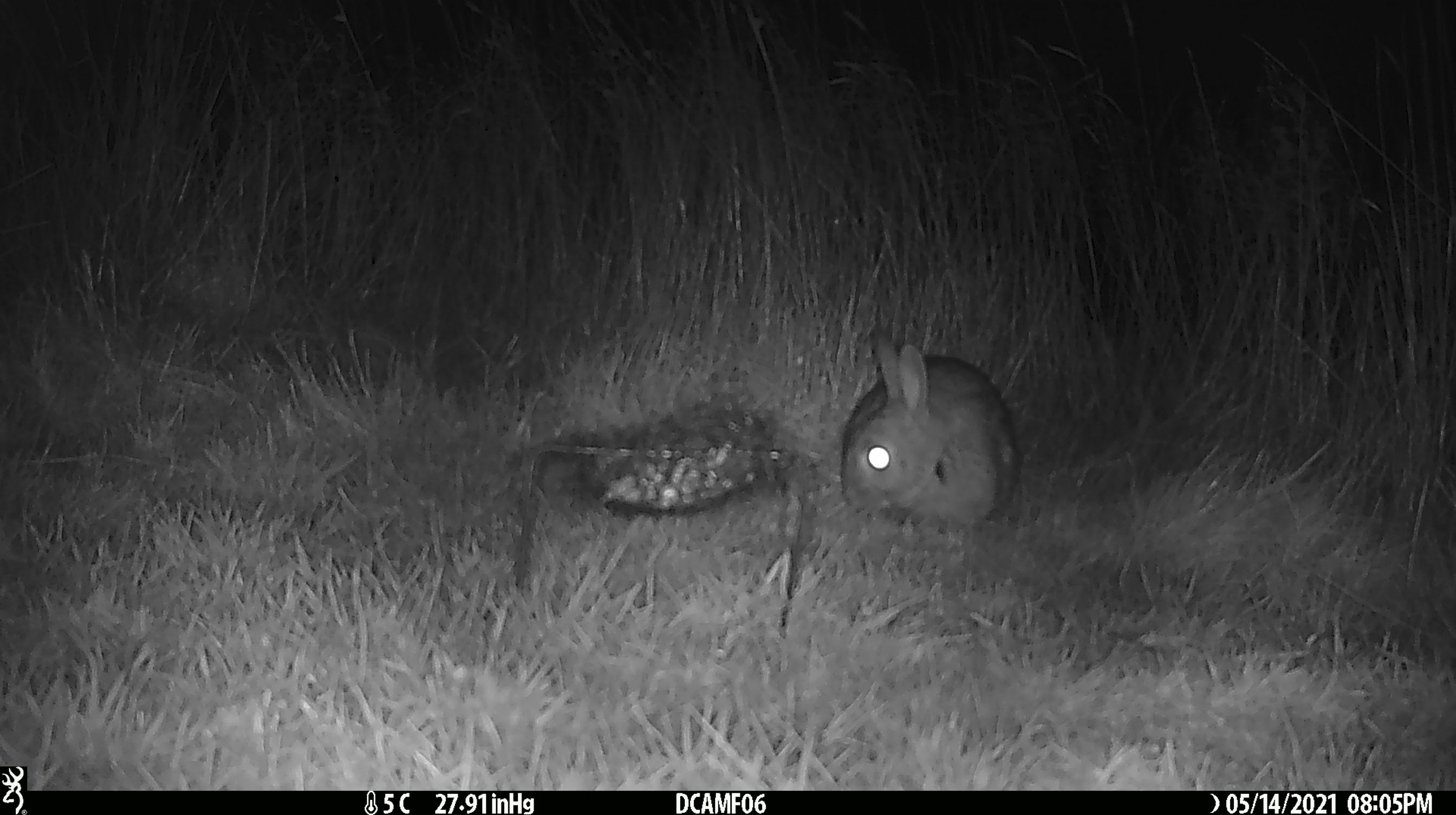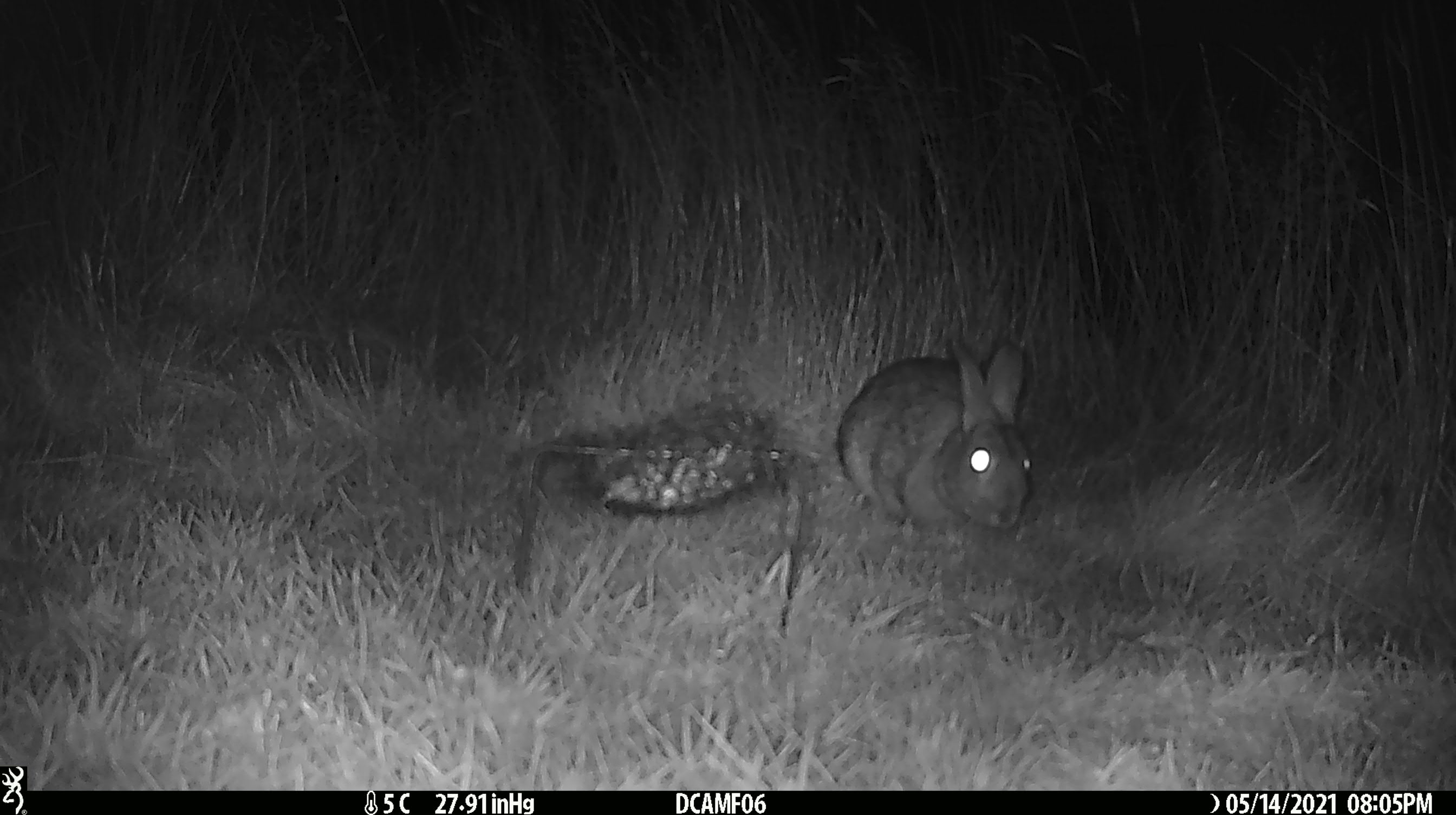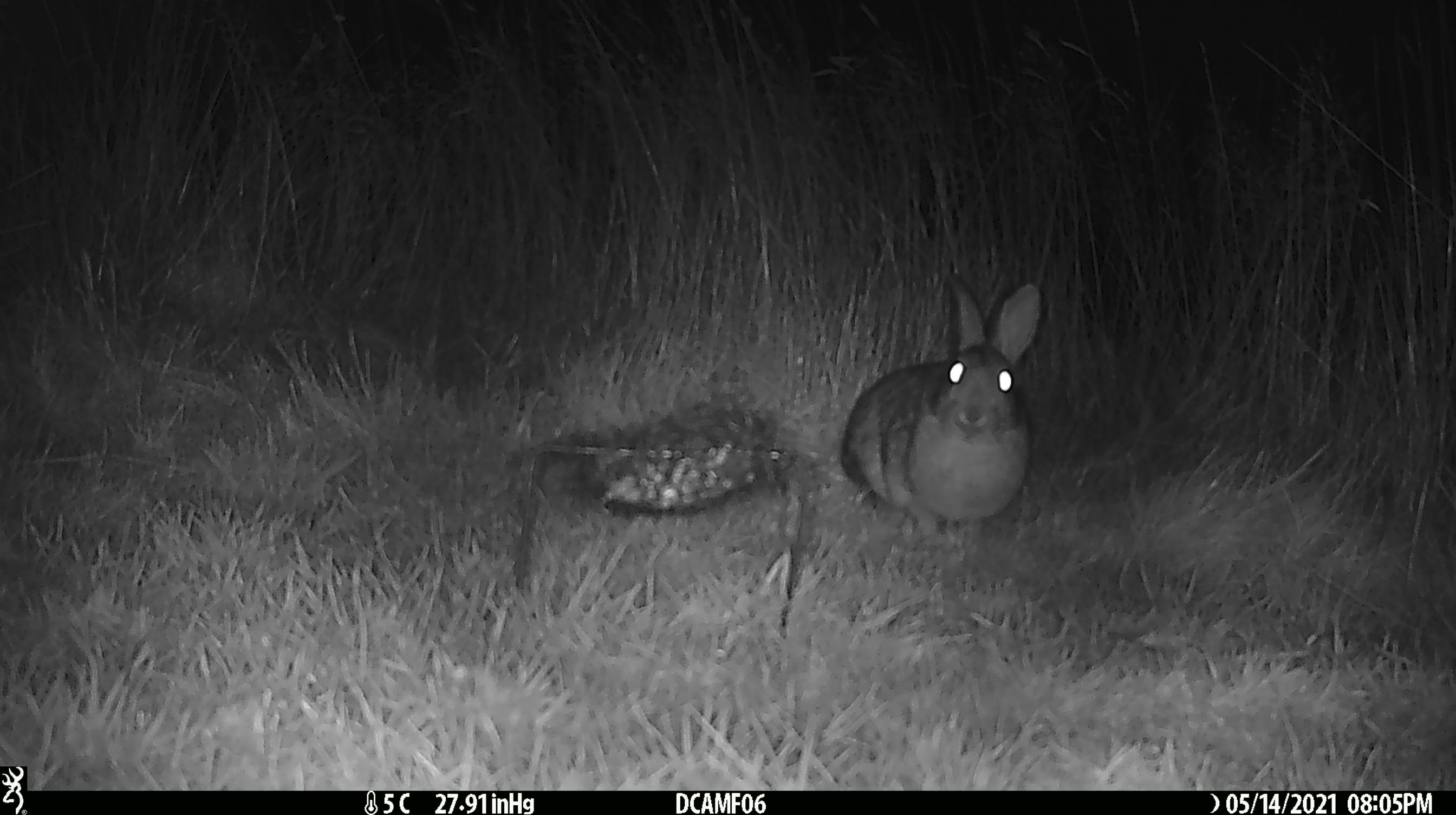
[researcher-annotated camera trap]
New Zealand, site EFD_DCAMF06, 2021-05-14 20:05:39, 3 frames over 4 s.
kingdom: Animalia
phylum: Chordata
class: Mammalia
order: Lagomorpha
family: Leporidae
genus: Oryctolagus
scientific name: Oryctolagus cuniculus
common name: european rabbit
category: rabbit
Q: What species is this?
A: Rabbit (european rabbit) (Oryctolagus cuniculus).